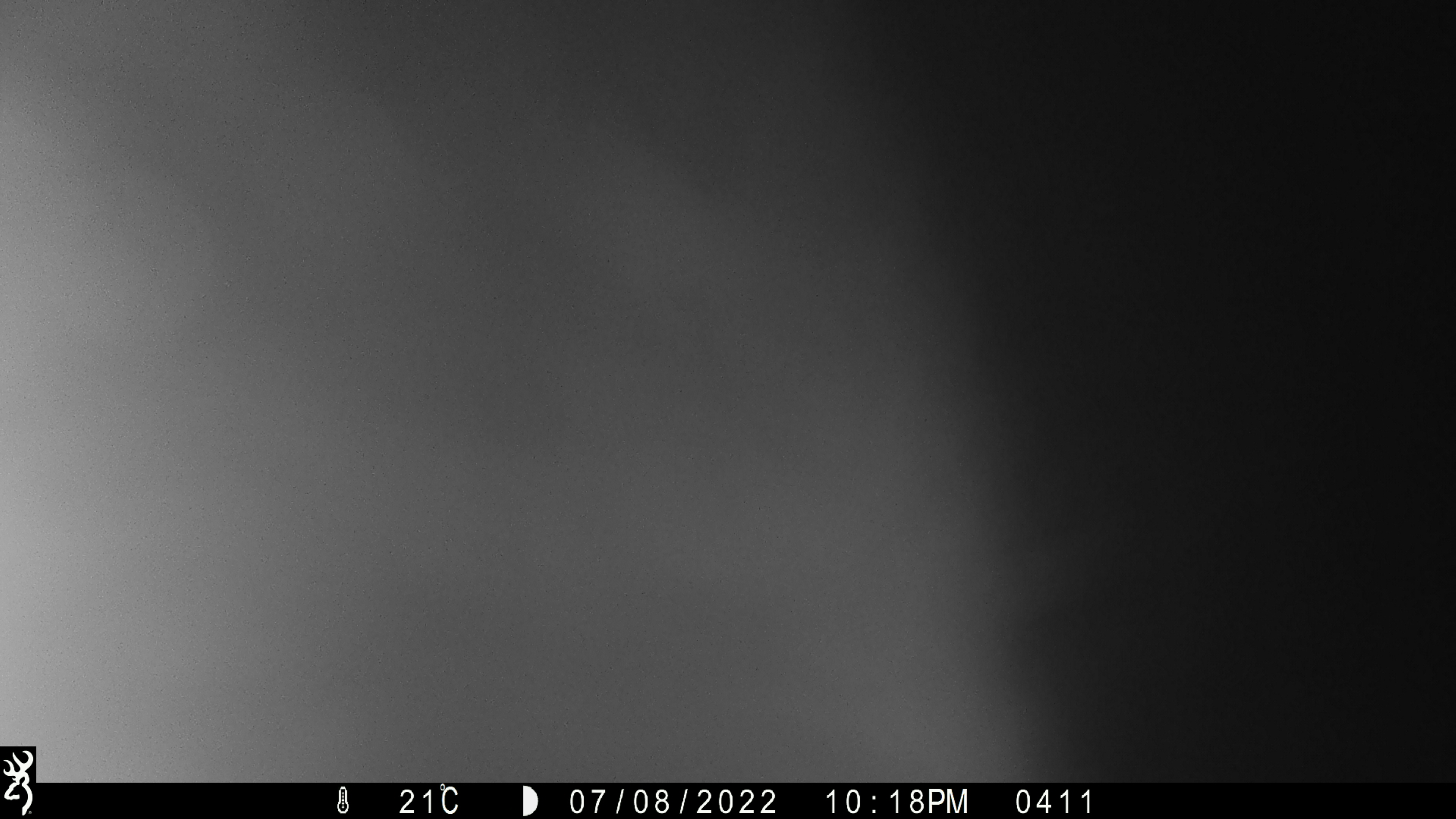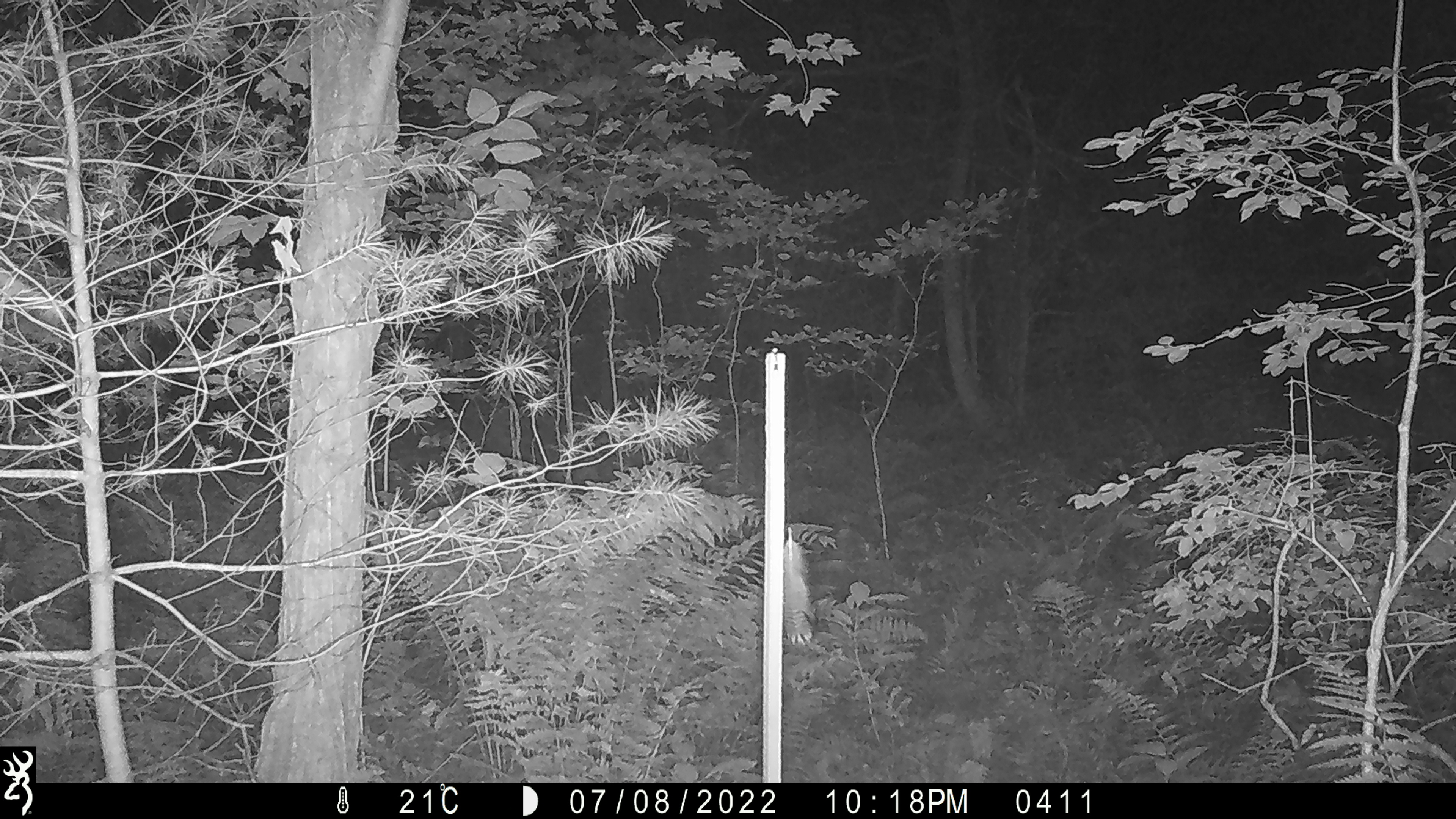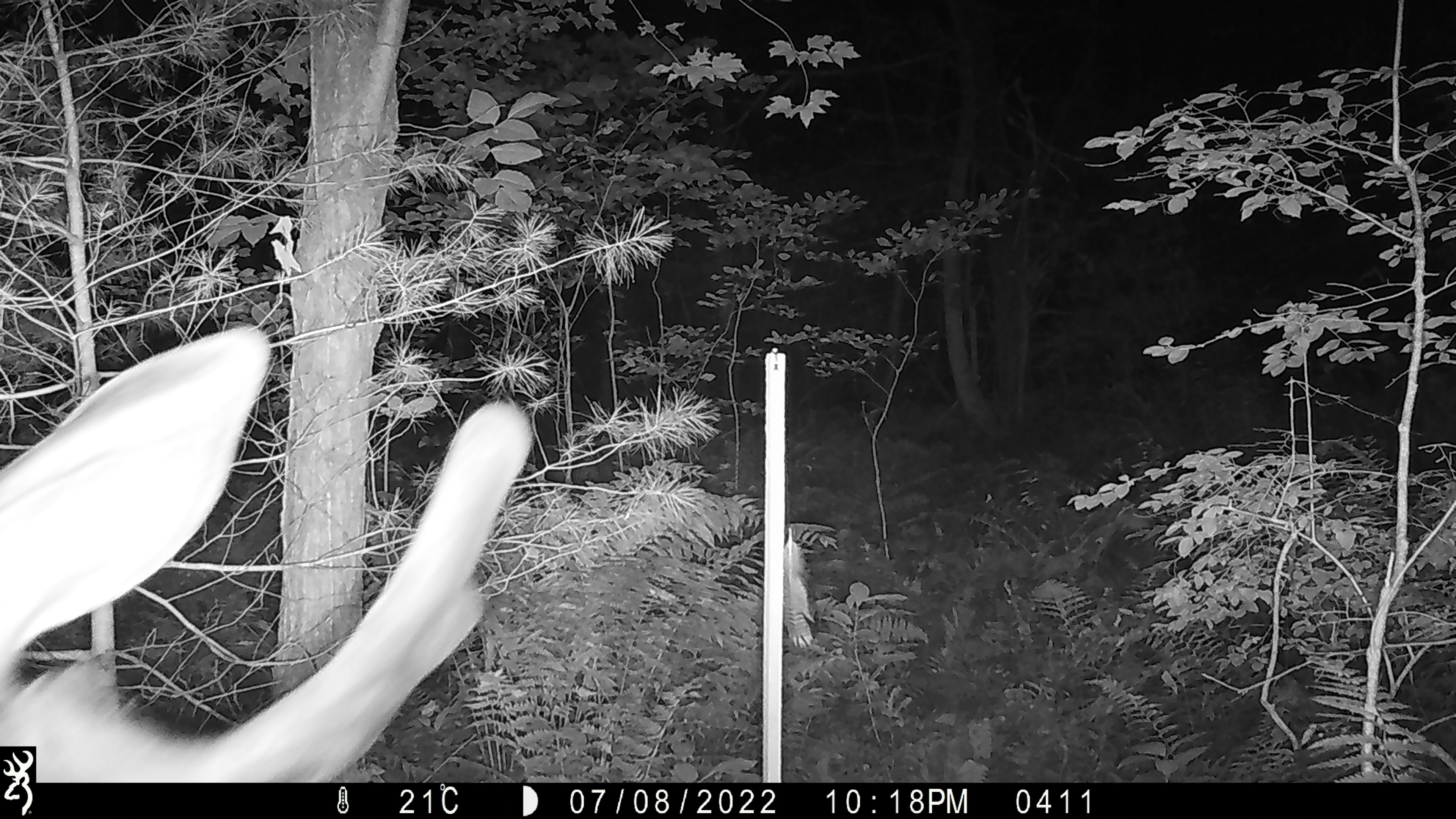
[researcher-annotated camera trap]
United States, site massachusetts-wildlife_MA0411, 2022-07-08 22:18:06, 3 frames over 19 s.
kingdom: Animalia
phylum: Chordata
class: Mammalia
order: Artiodactyla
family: Cervidae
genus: Alces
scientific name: Alces alces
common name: moose